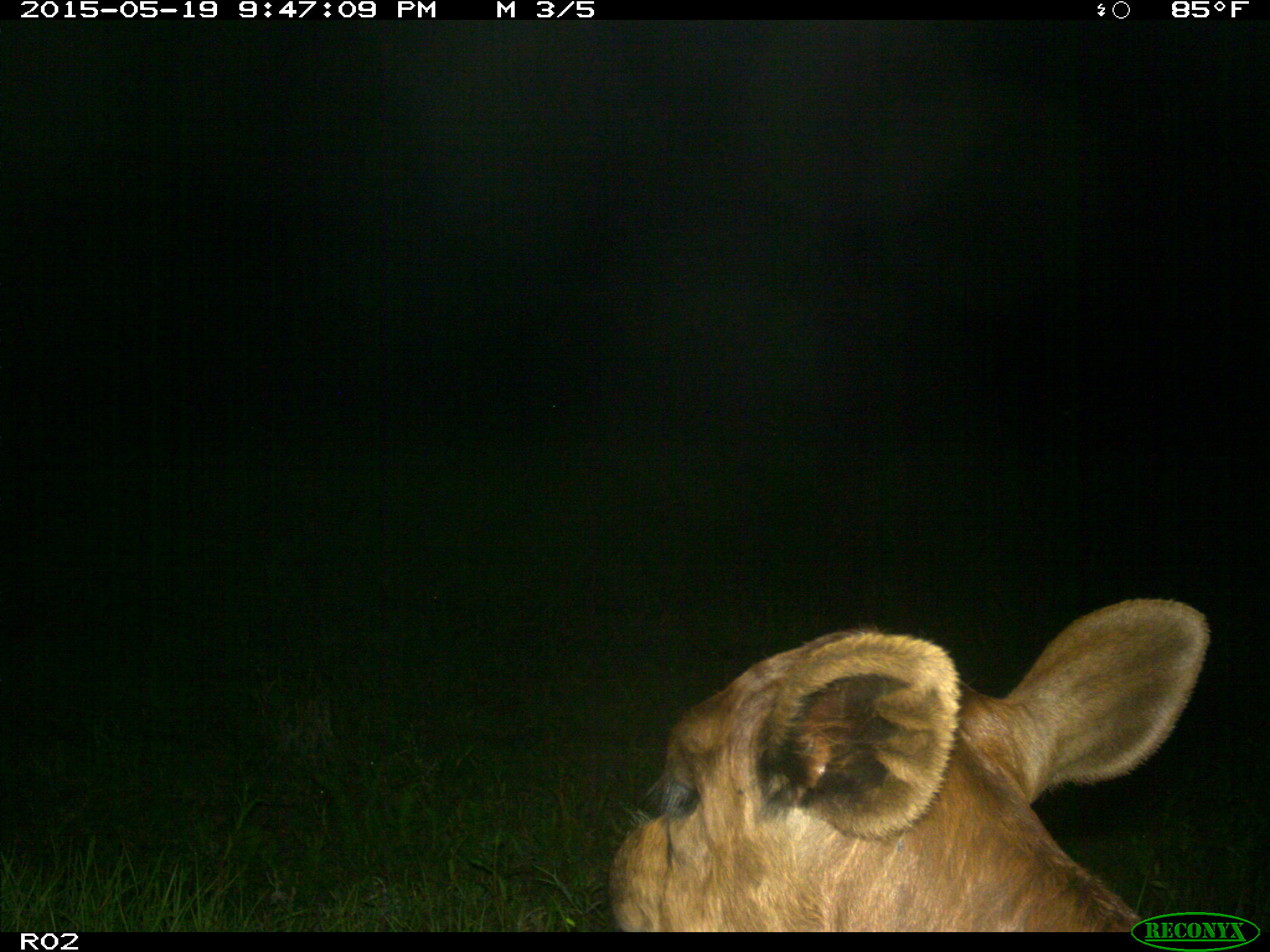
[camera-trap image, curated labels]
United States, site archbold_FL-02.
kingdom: Animalia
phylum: Chordata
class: Mammalia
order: Artiodactyla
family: Bovidae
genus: Bos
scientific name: Bos taurus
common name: domestic cow